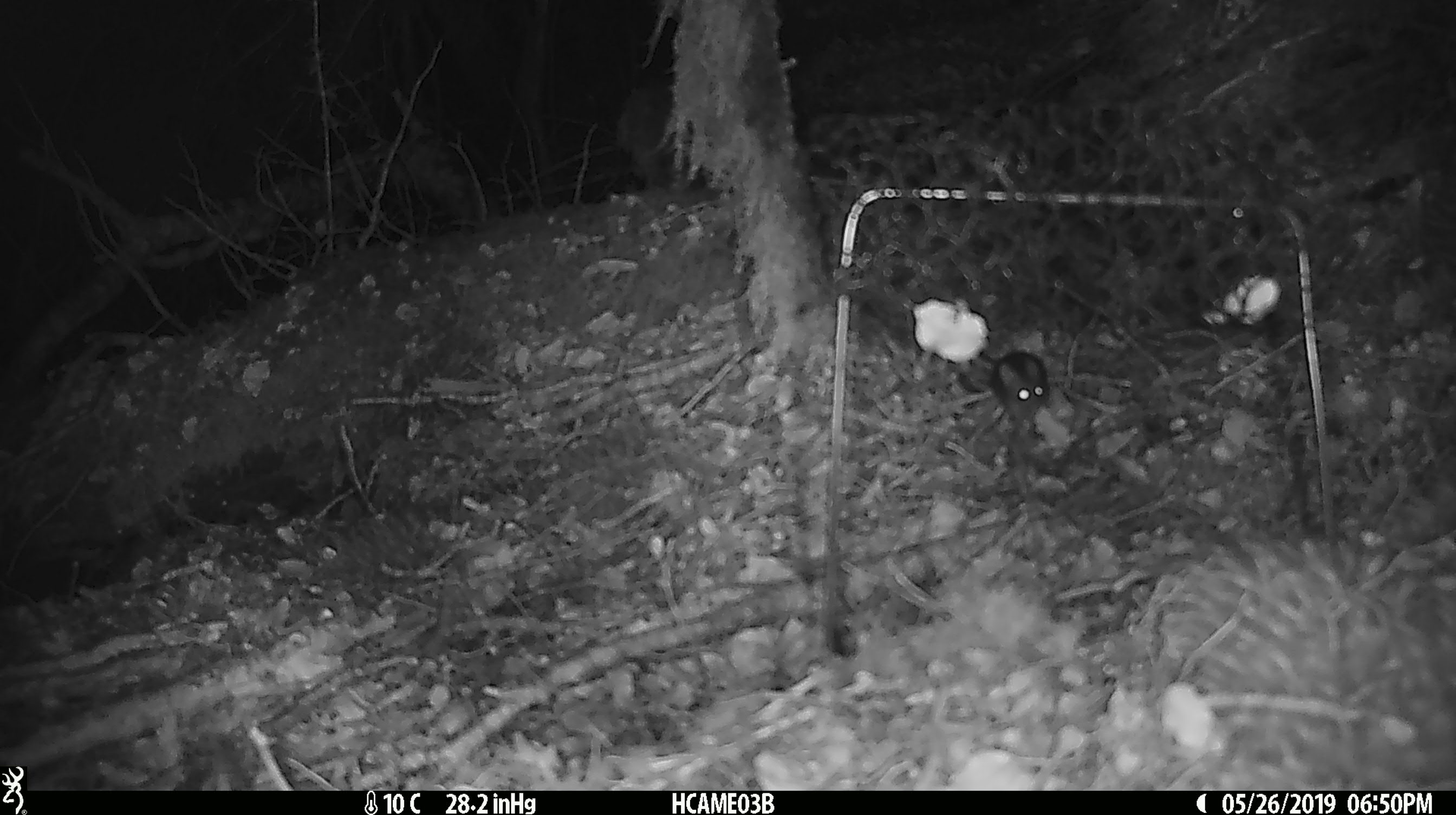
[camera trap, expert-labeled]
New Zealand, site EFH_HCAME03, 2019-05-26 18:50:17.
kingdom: Animalia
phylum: Chordata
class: Mammalia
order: Rodentia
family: Muridae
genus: Mus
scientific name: Mus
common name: mouse